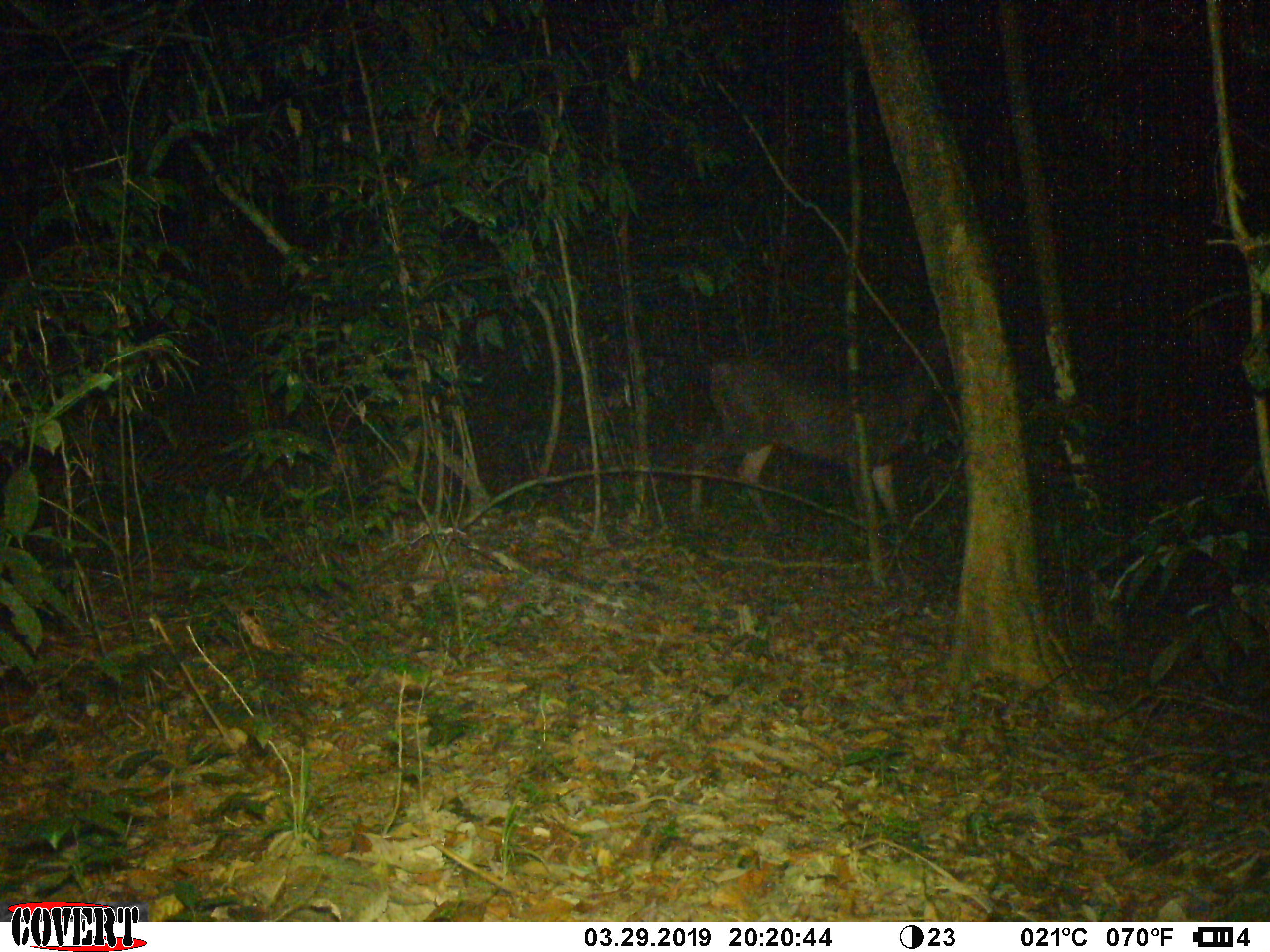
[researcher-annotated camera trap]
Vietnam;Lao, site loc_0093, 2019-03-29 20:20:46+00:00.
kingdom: Animalia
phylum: Chordata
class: Mammalia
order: Artiodactyla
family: Cervidae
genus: Rusa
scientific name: Rusa unicolor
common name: sambar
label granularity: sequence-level